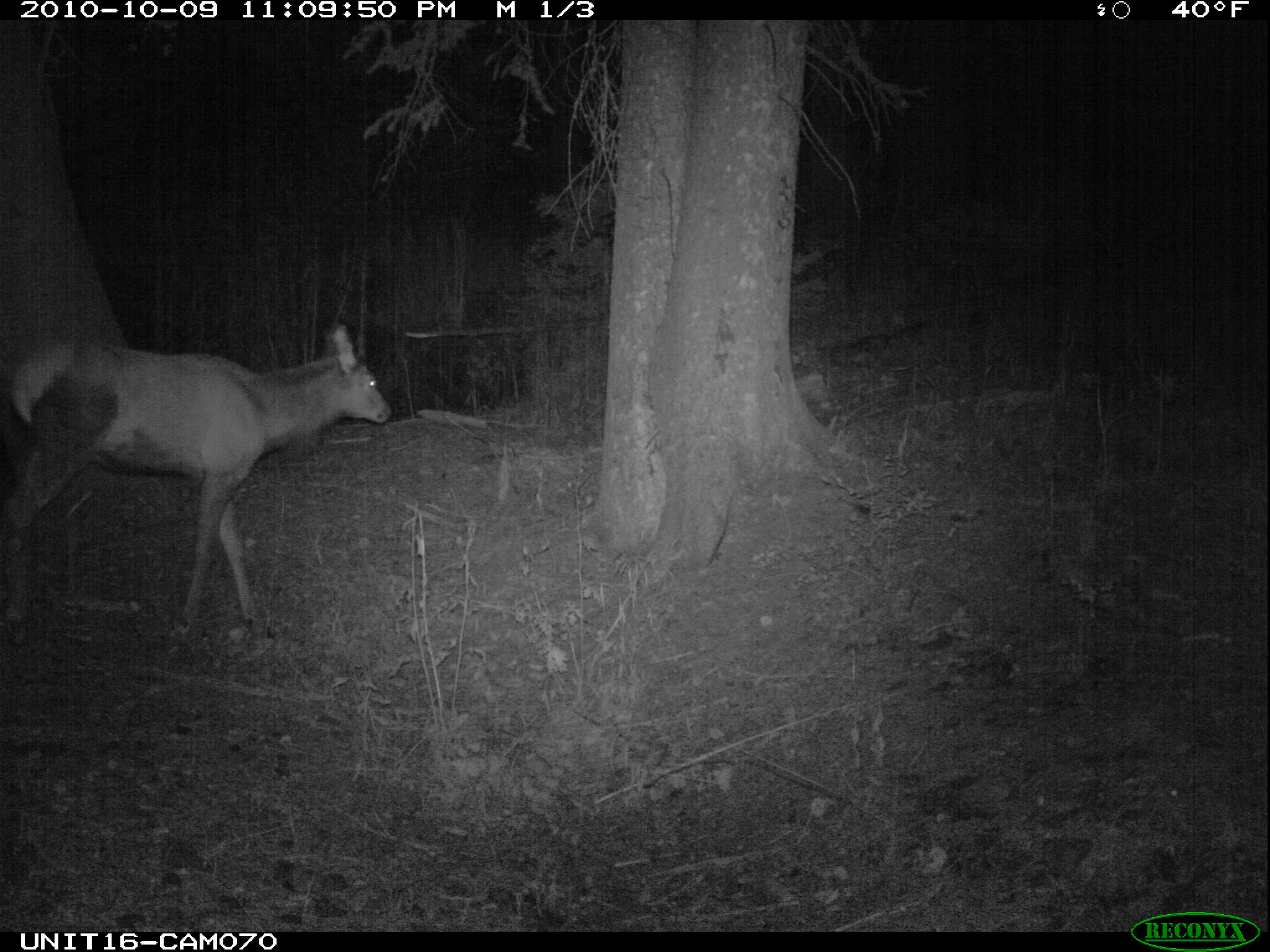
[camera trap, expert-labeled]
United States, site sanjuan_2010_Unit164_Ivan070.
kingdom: Animalia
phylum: Chordata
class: Mammalia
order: Artiodactyla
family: Cervidae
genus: Cervus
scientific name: Cervus elaphus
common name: red deer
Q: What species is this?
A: Cervus elaphus (red deer).